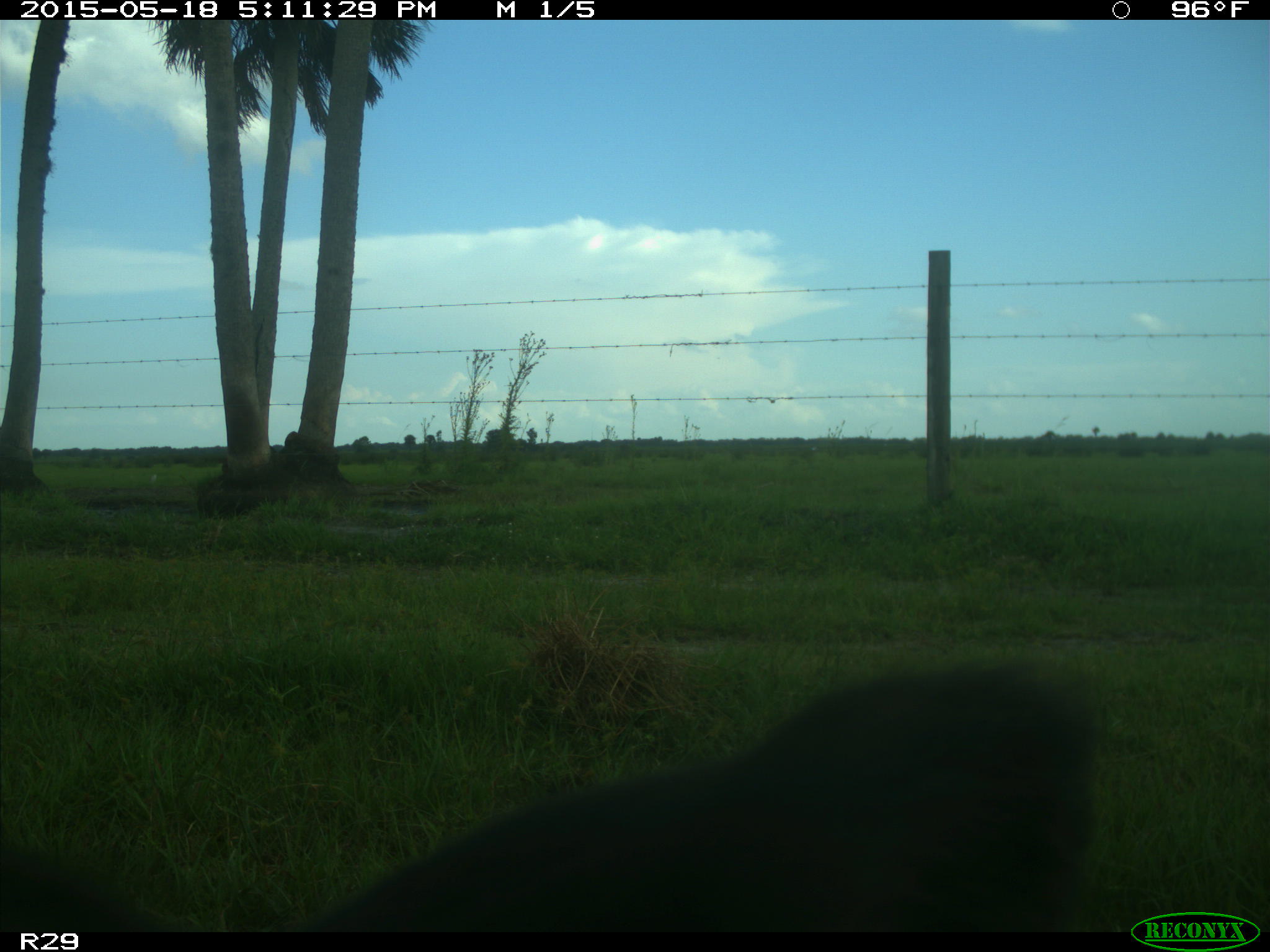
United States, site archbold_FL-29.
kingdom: Animalia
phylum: Chordata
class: Mammalia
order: Artiodactyla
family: Bovidae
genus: Bos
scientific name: Bos taurus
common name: domestic cow